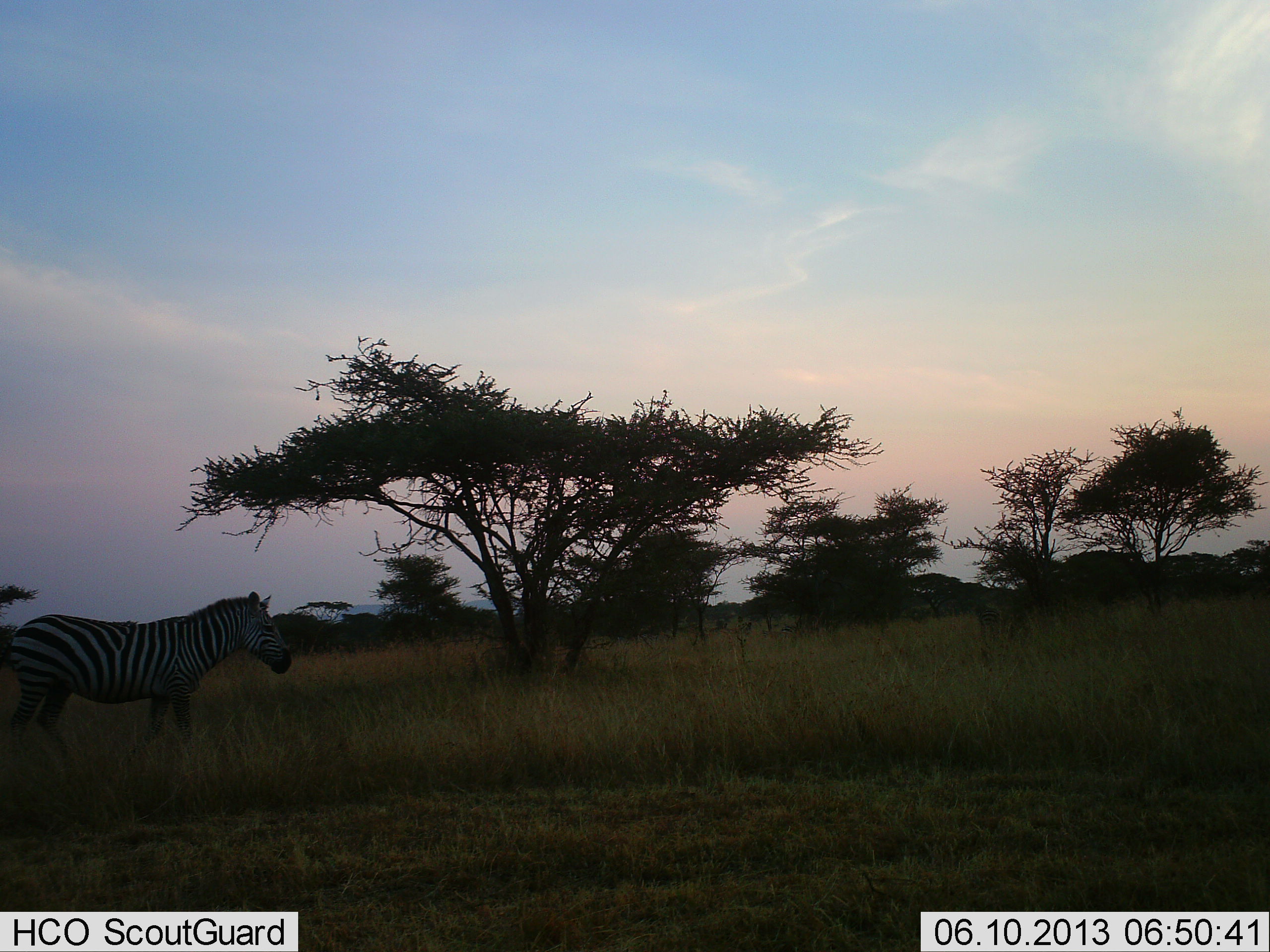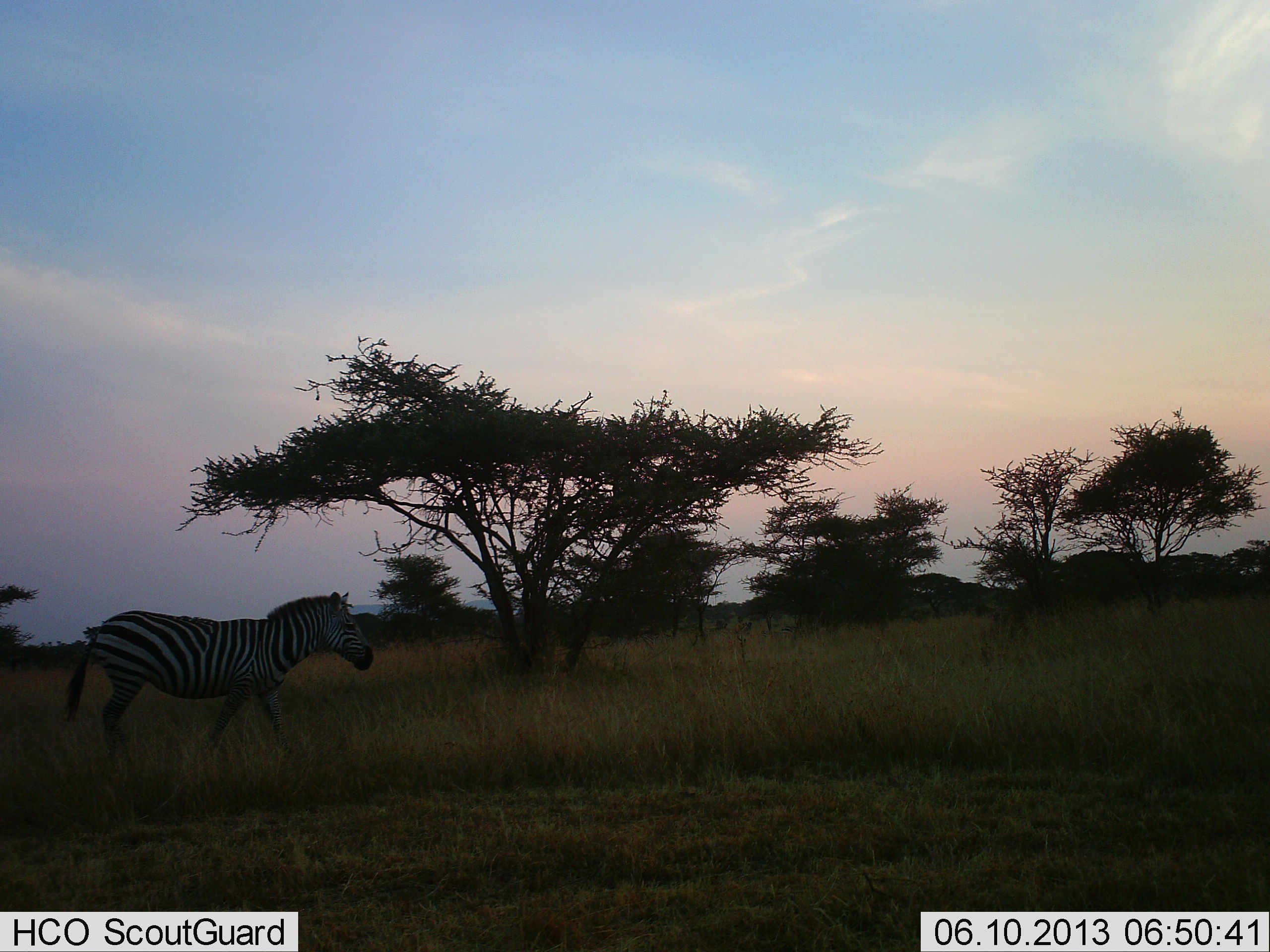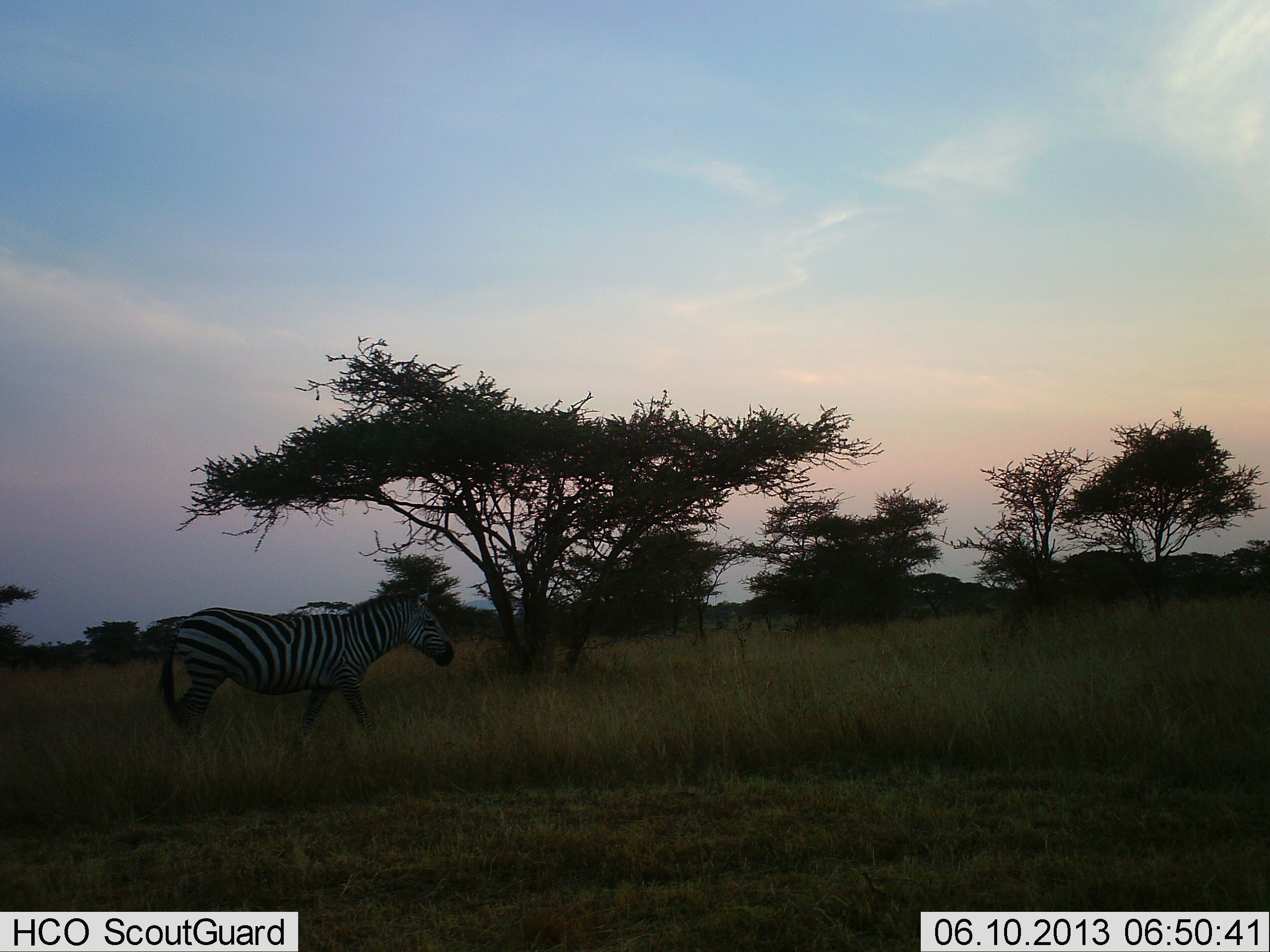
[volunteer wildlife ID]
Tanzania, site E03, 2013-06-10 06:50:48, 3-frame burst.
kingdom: Animalia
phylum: Chordata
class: Mammalia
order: Perissodactyla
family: Equidae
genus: Equus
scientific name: Equus quagga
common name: plains zebra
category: zebra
Zebra (plains zebra) (Equus quagga), count 1. Behavior (volunteer vote fractions): standing 0%, resting 0%, moving 100%, interacting 0%. Young present (vote fraction): 0%. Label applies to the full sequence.